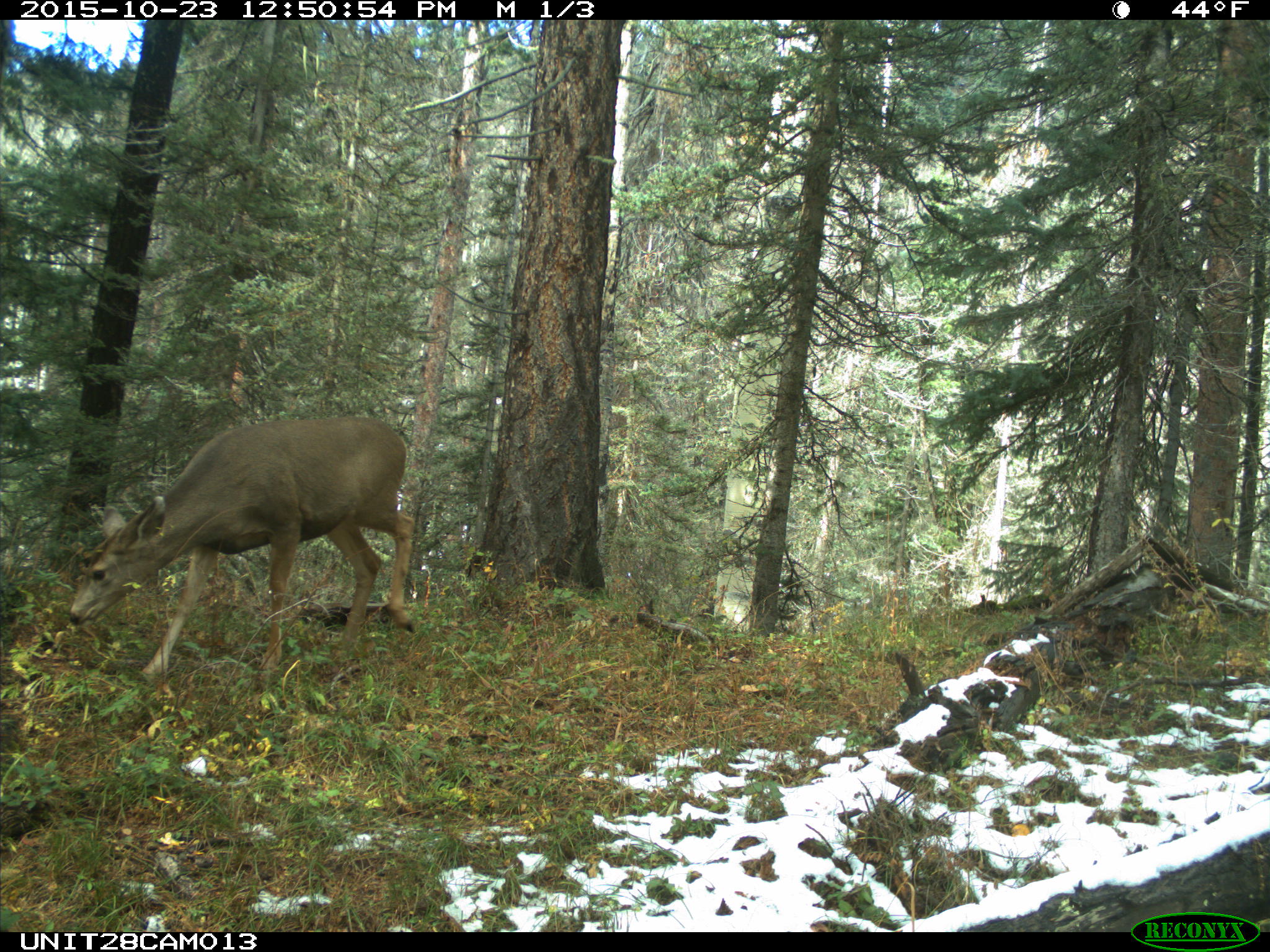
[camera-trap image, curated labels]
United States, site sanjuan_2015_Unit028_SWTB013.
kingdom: Animalia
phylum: Chordata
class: Mammalia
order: Artiodactyla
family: Cervidae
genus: Odocoileus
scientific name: Odocoileus hemionus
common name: mule deer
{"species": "Odocoileus hemionus (mule deer)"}